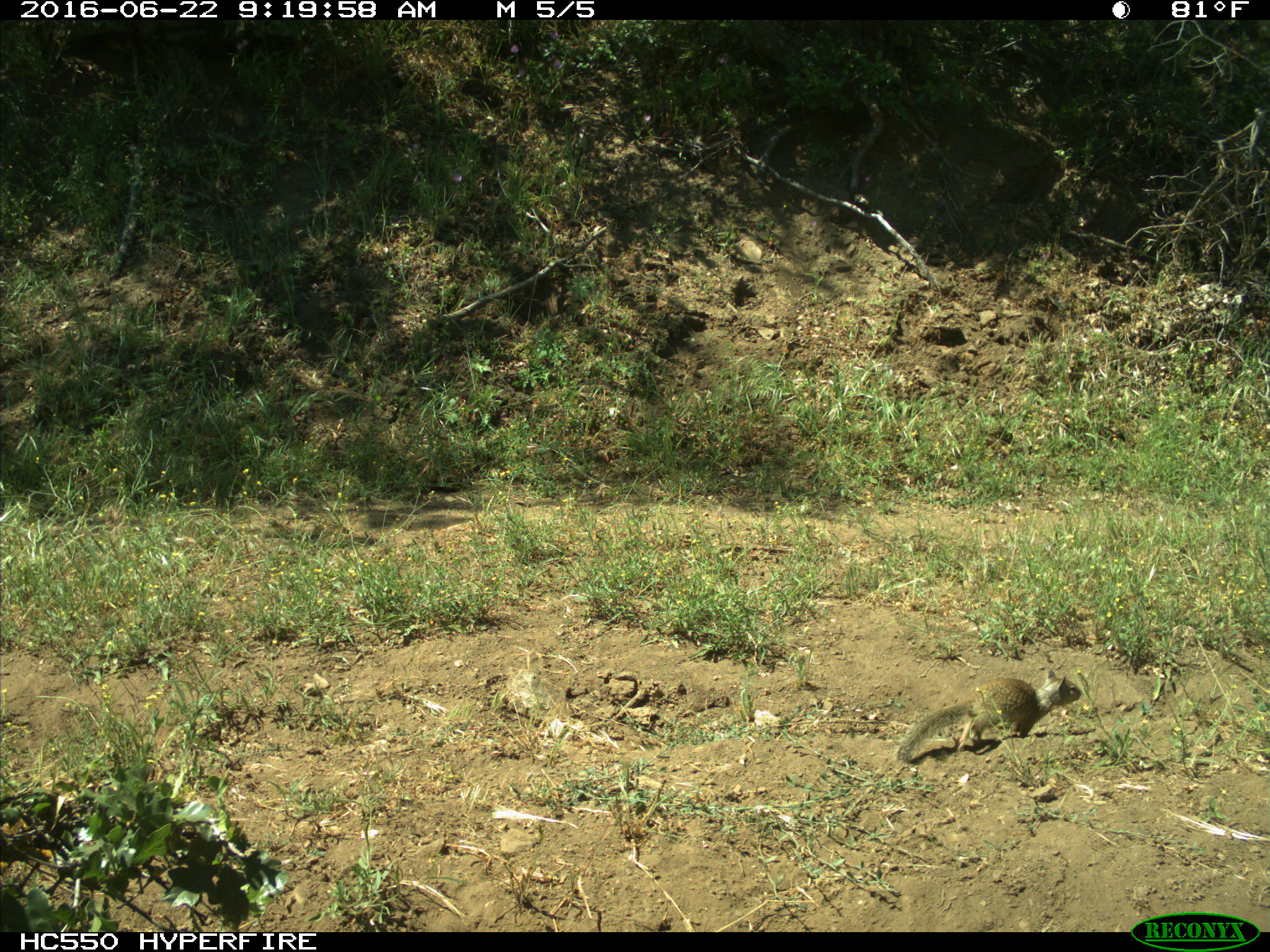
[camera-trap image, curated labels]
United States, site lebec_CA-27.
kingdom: Animalia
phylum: Chordata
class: Mammalia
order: Rodentia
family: Sciuridae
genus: Otospermophilus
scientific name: Otospermophilus beecheyi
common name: california ground squirrel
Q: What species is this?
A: Otospermophilus beecheyi (california ground squirrel).